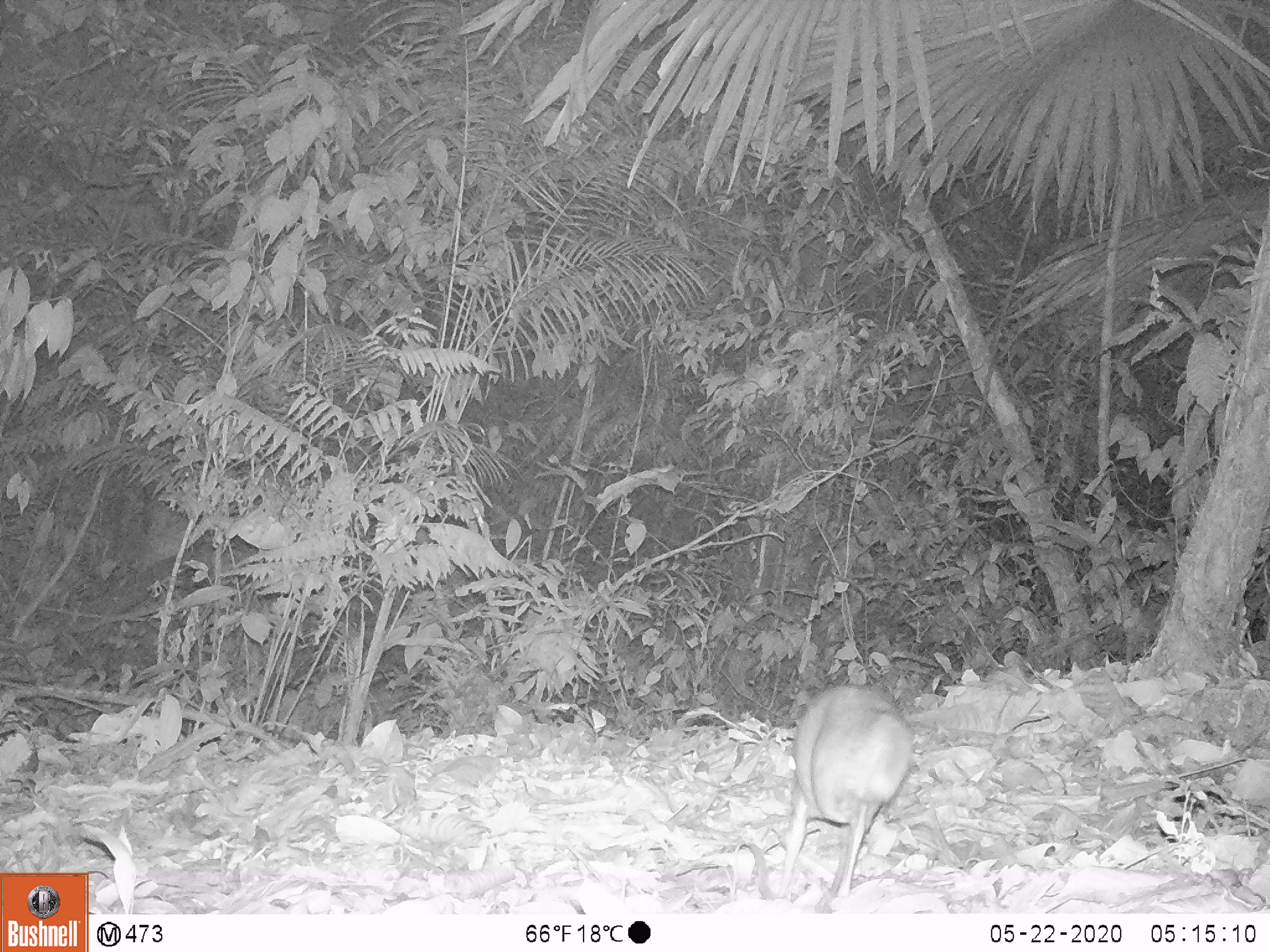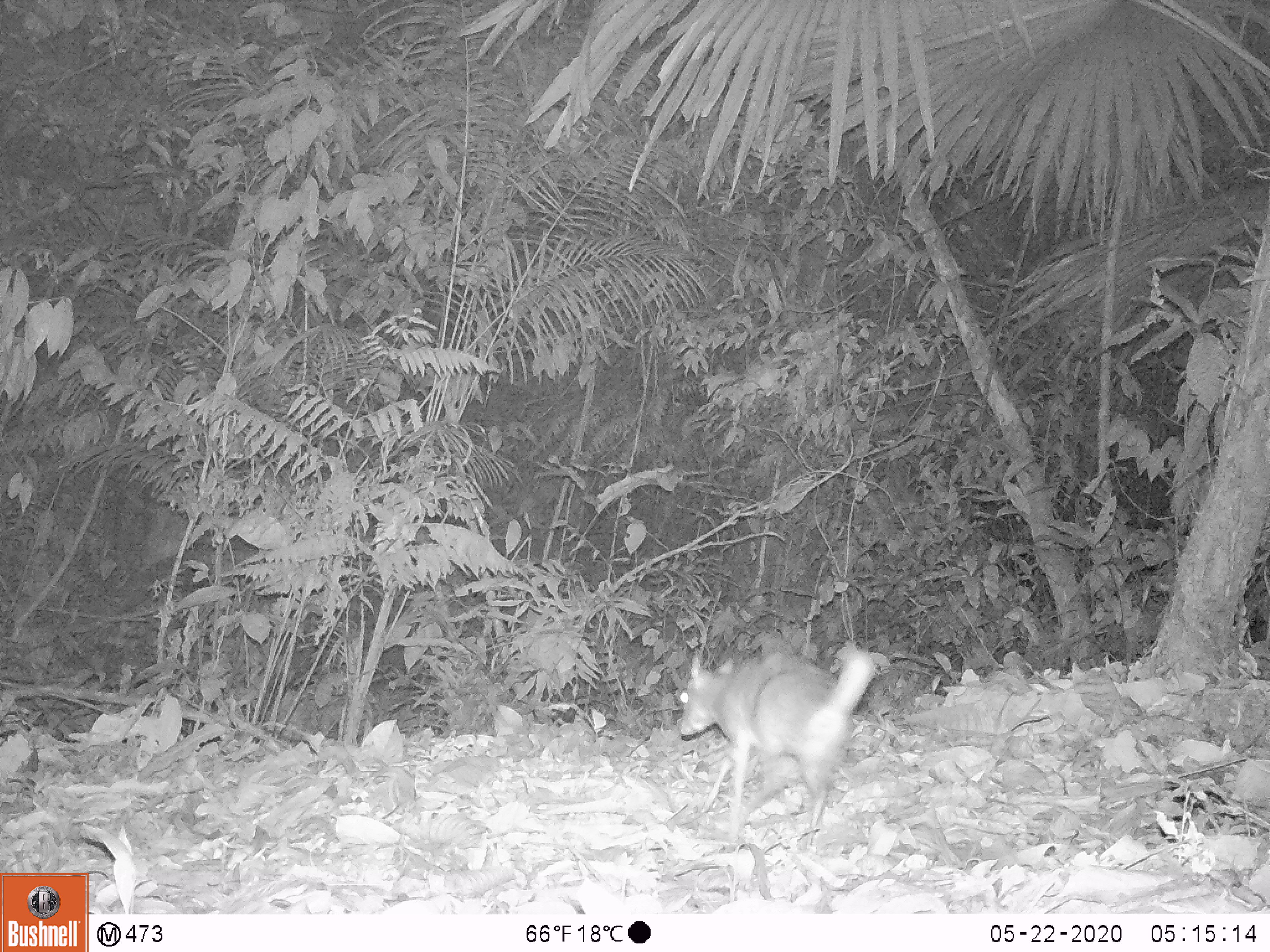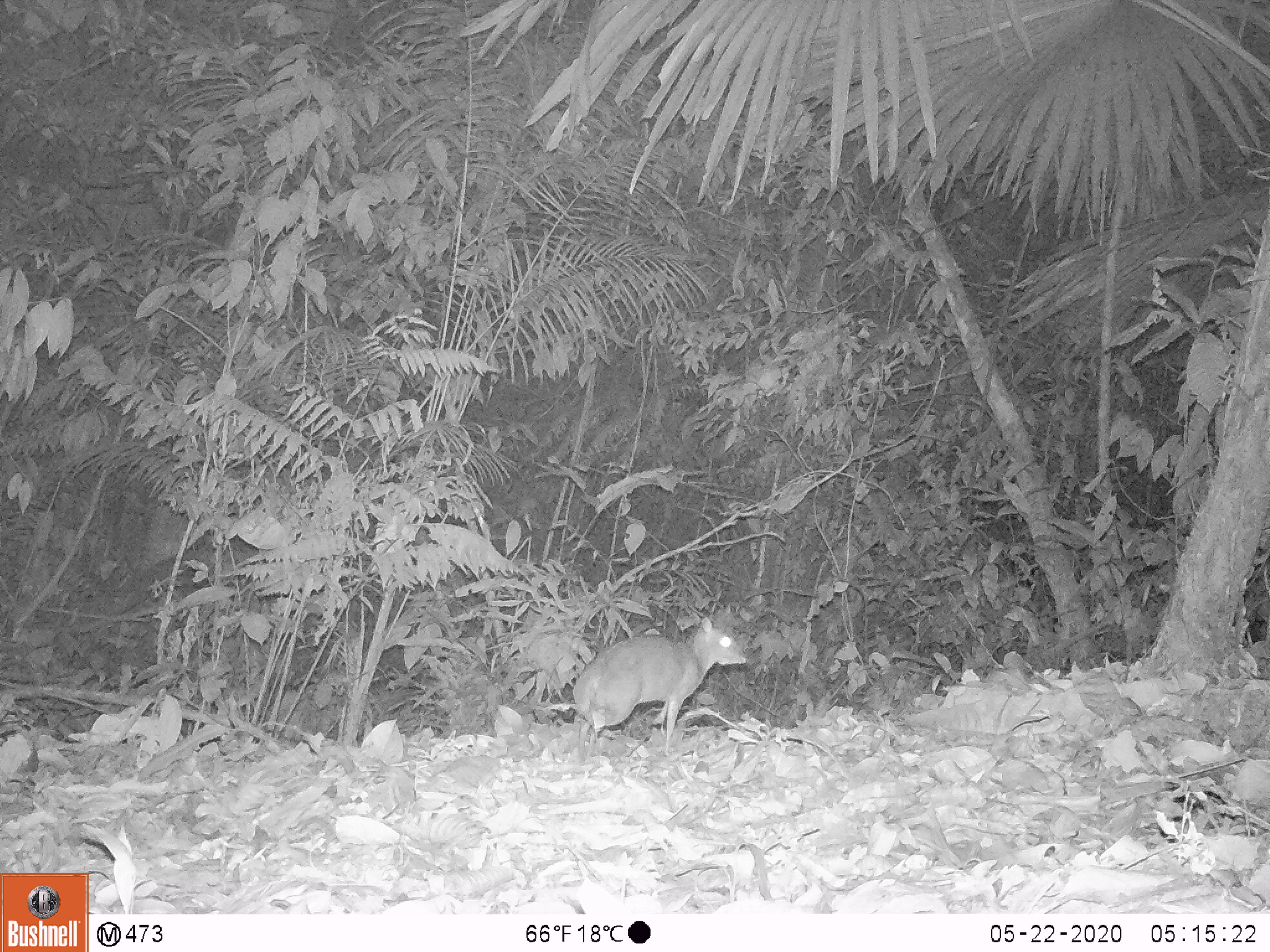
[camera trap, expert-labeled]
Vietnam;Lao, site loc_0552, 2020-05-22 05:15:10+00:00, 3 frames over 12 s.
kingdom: Animalia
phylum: Chordata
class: Mammalia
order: Artiodactyla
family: Tragulidae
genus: Moschiola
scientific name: Moschiola meminna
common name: chevrotain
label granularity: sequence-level